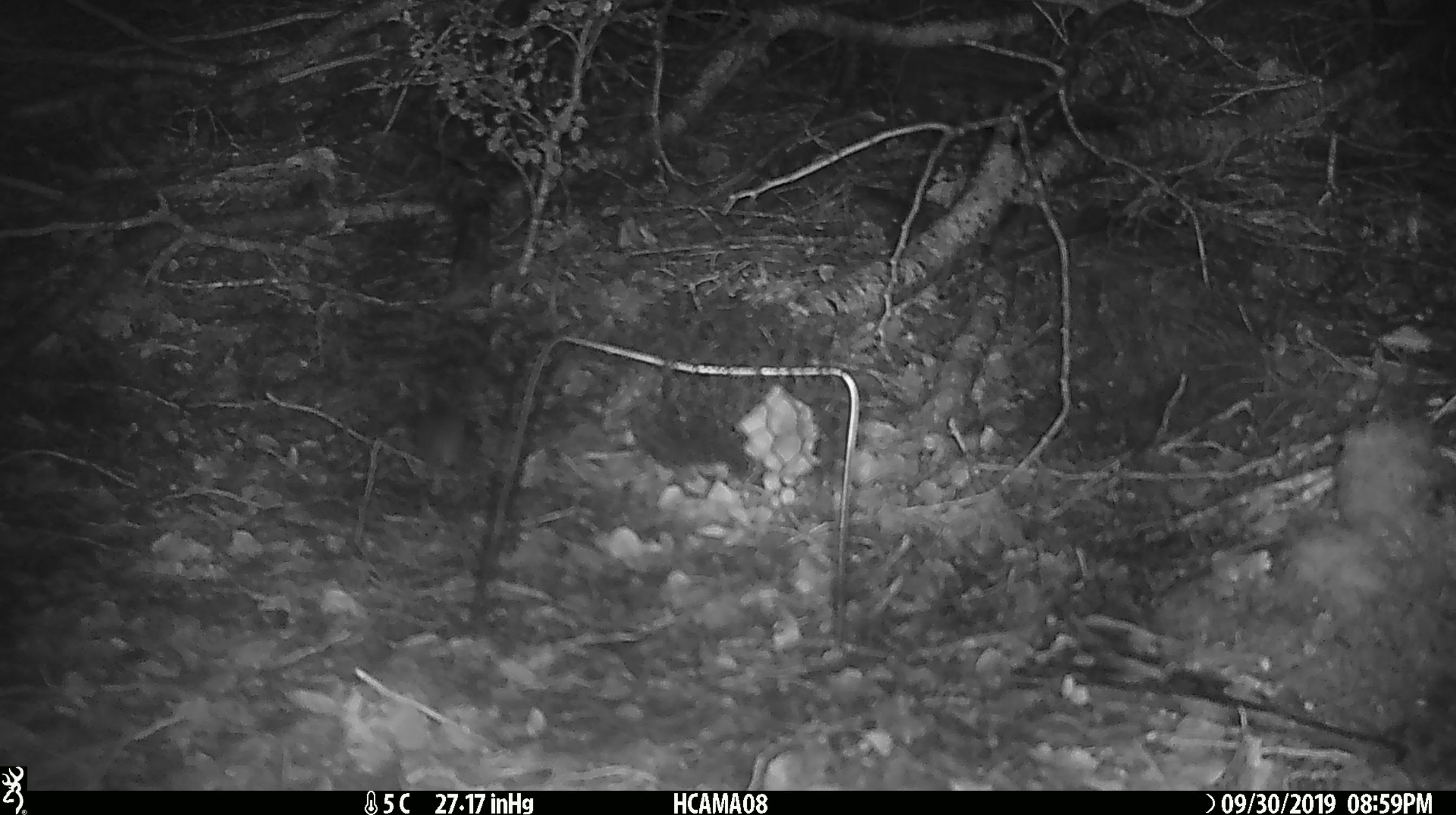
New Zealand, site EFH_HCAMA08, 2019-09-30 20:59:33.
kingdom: Animalia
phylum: Chordata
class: Mammalia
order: Rodentia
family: Muridae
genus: Mus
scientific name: Mus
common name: mouse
Mouse (Mus).